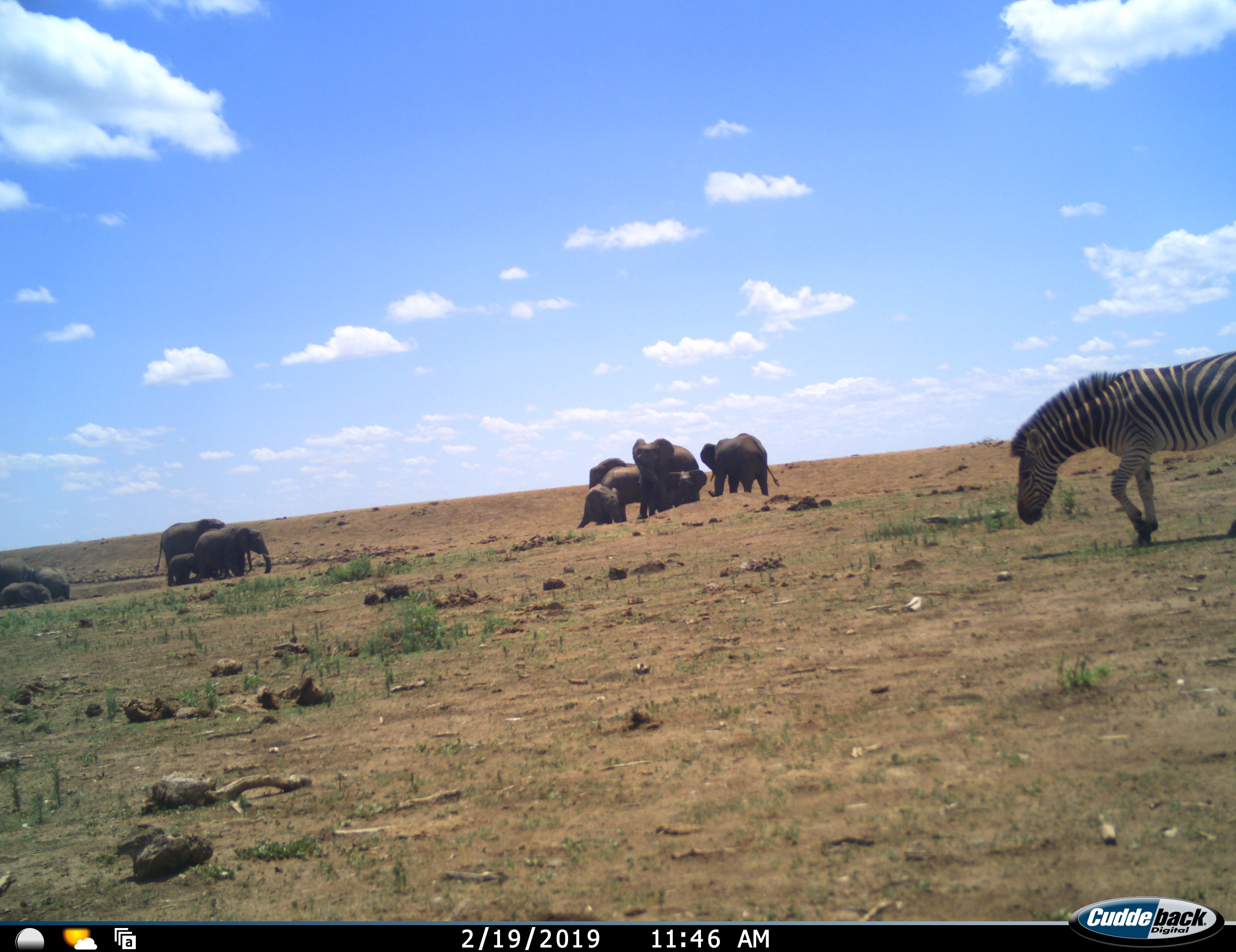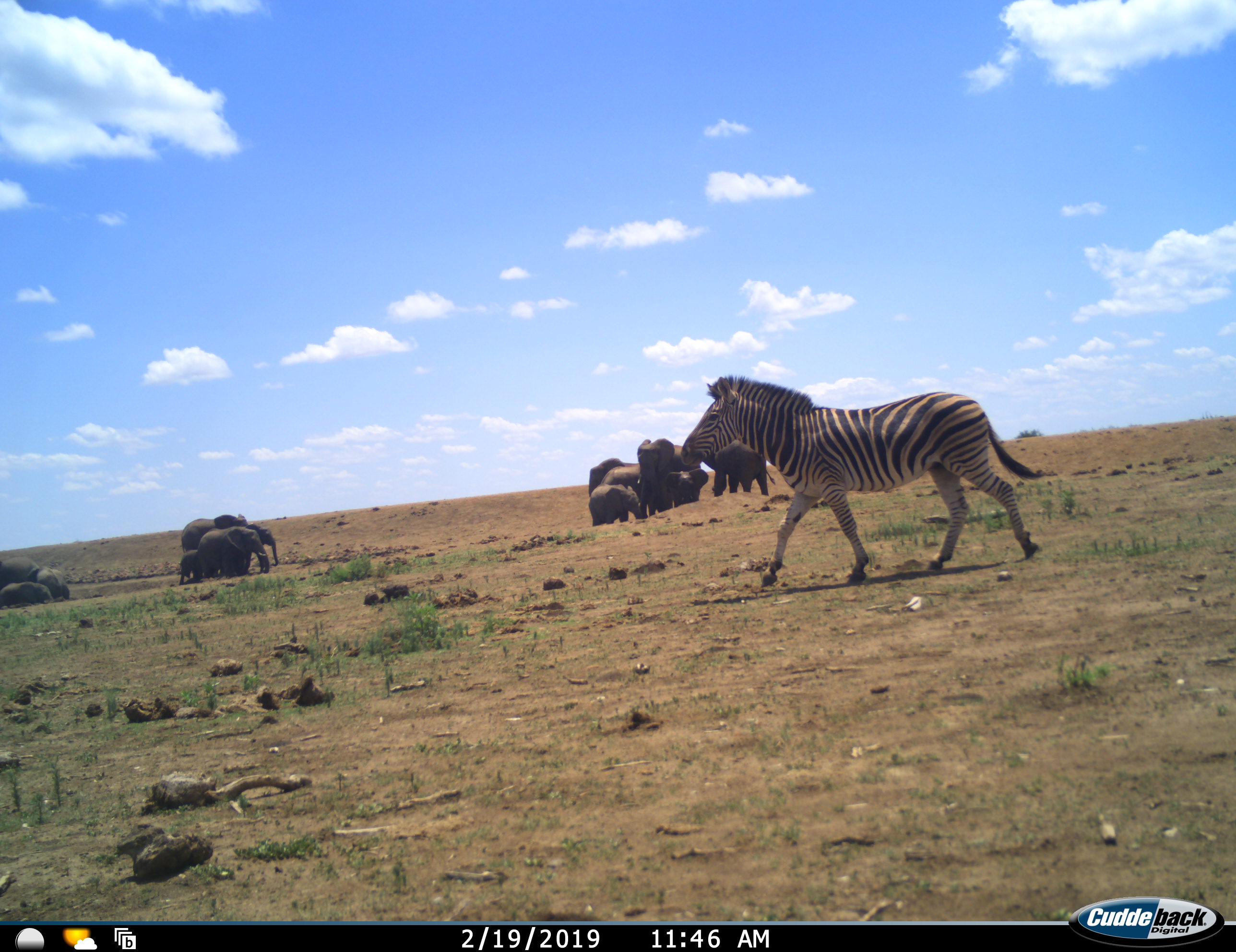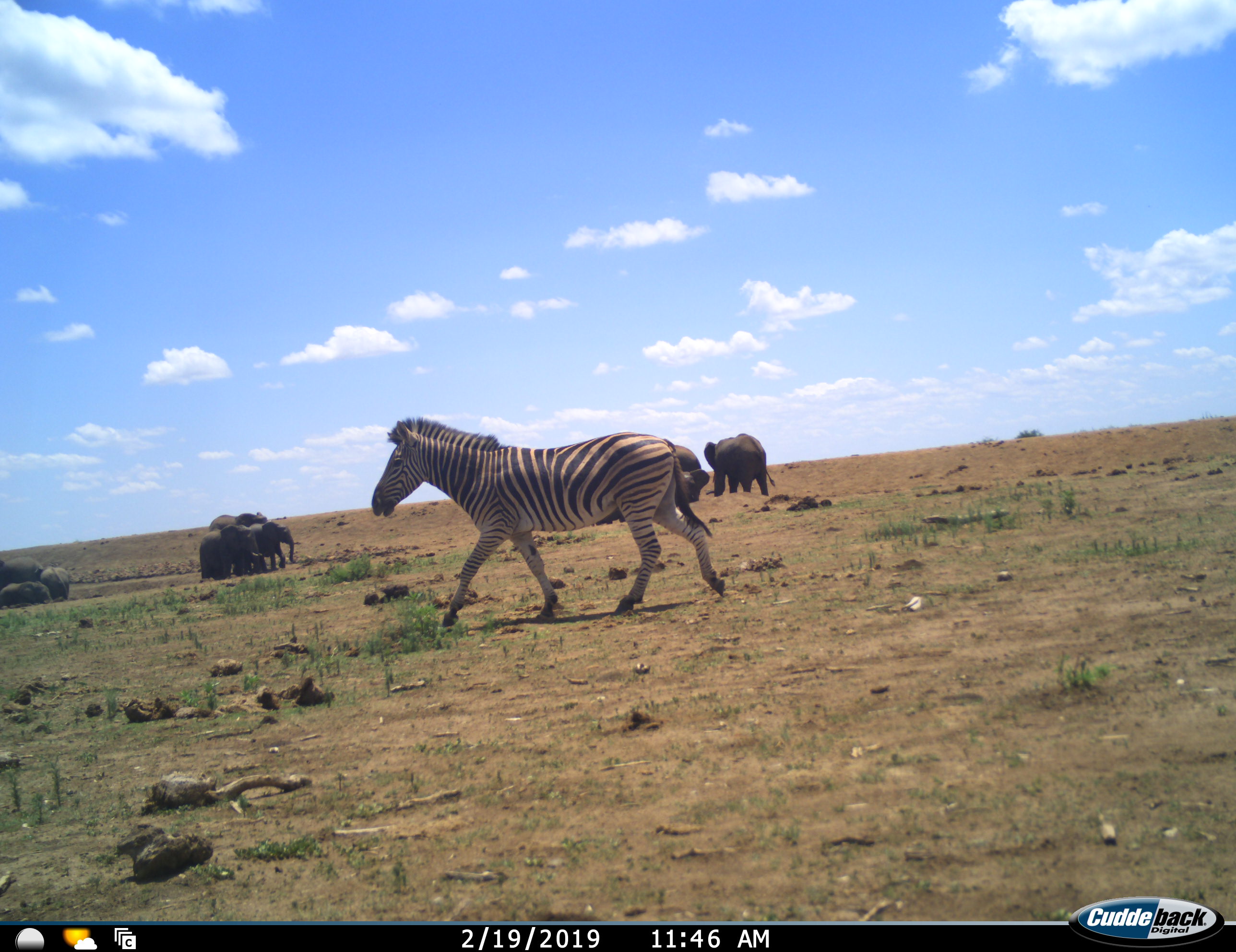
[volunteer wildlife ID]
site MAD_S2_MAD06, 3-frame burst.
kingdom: Animalia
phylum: Chordata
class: Mammalia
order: Proboscidea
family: Elephantidae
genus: Loxodonta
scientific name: Loxodonta africana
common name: african bush elephant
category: elephant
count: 11-50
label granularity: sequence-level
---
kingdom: Animalia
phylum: Chordata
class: Mammalia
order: Perissodactyla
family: Equidae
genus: Equus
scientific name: Equus quagga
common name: plains zebra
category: zebraplains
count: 1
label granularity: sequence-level